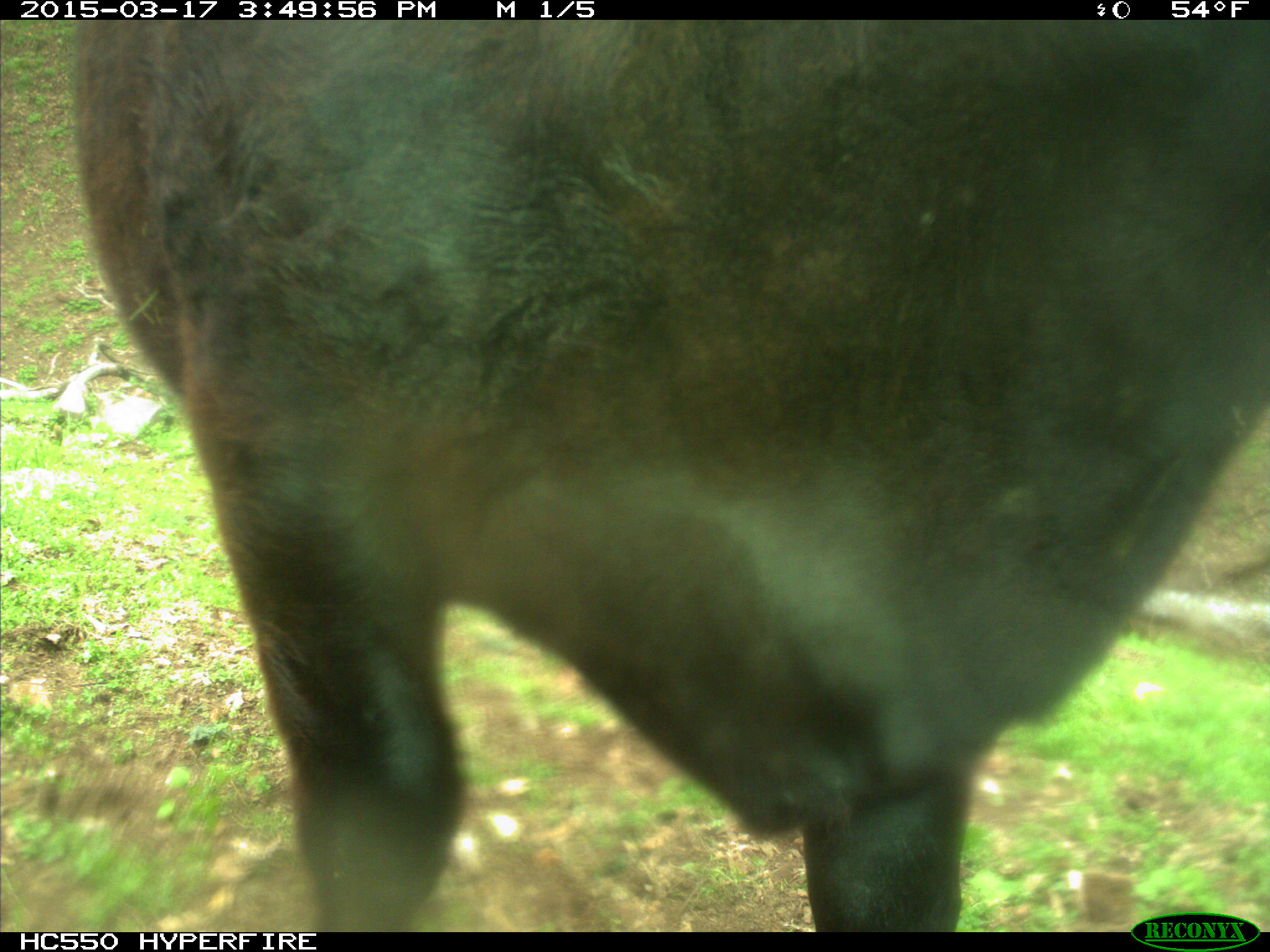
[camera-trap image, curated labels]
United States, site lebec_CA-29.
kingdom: Animalia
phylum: Chordata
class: Mammalia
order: Artiodactyla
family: Bovidae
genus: Bos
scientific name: Bos taurus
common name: domestic cow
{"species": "Bos taurus (domestic cow)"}